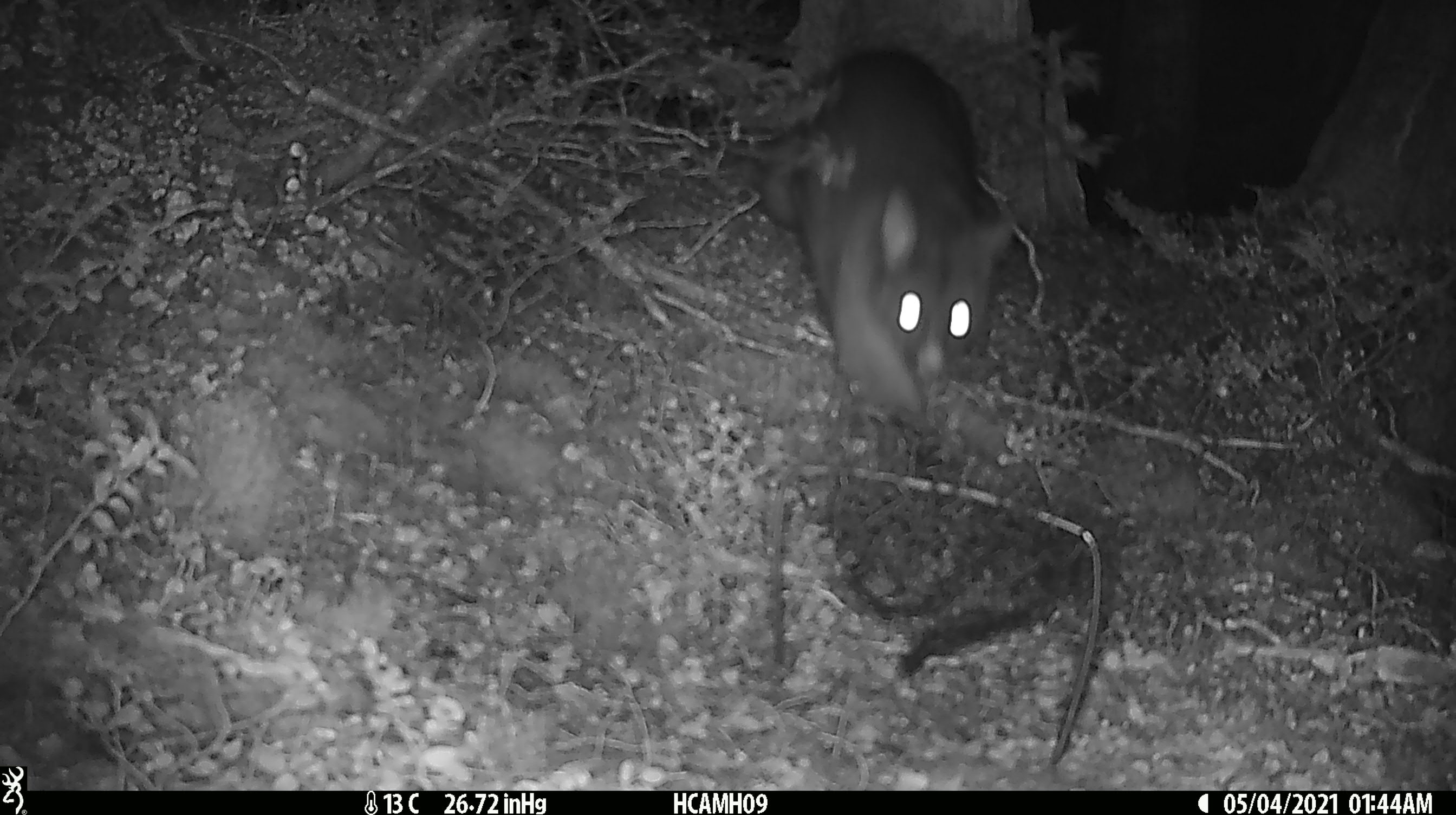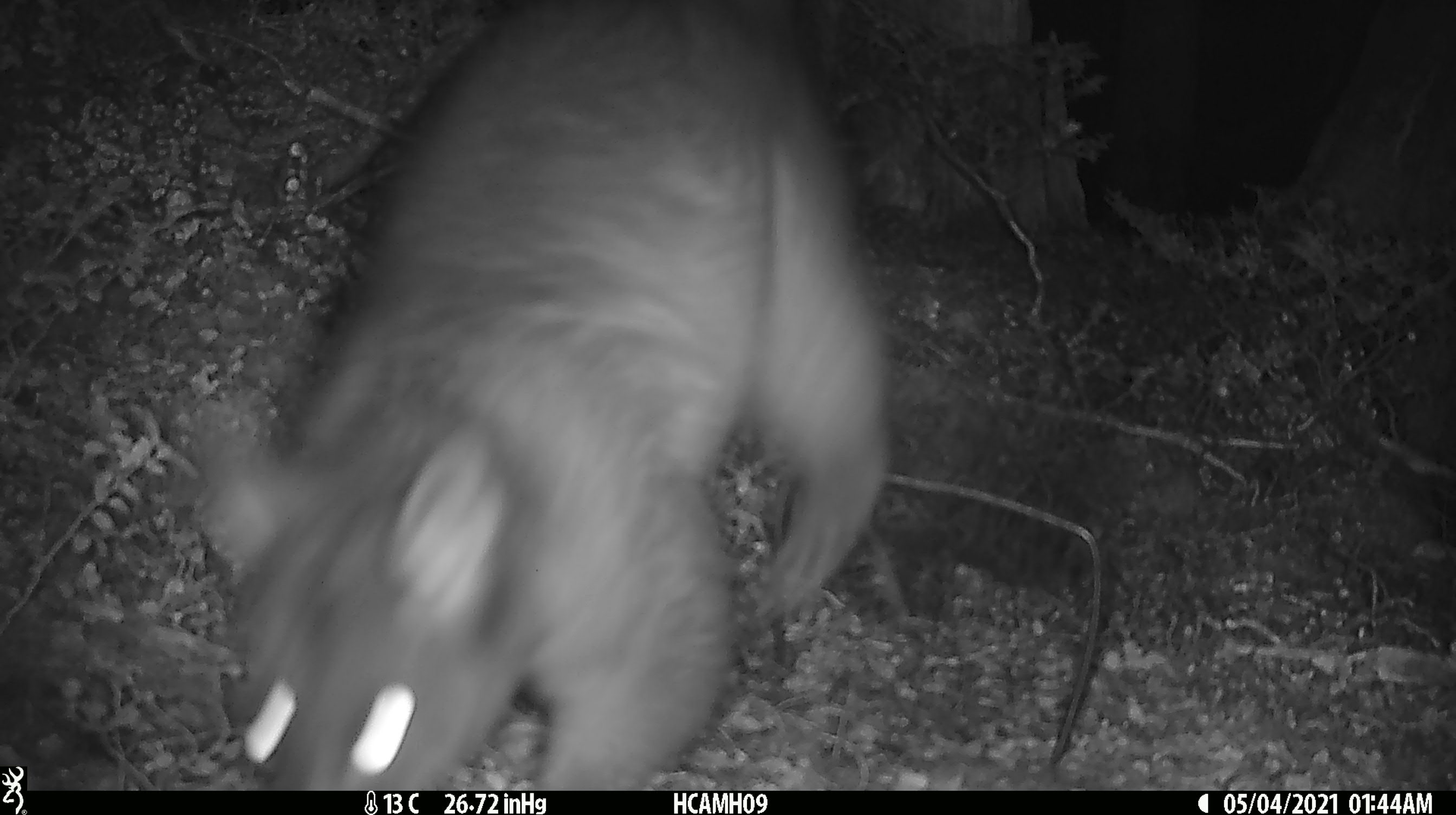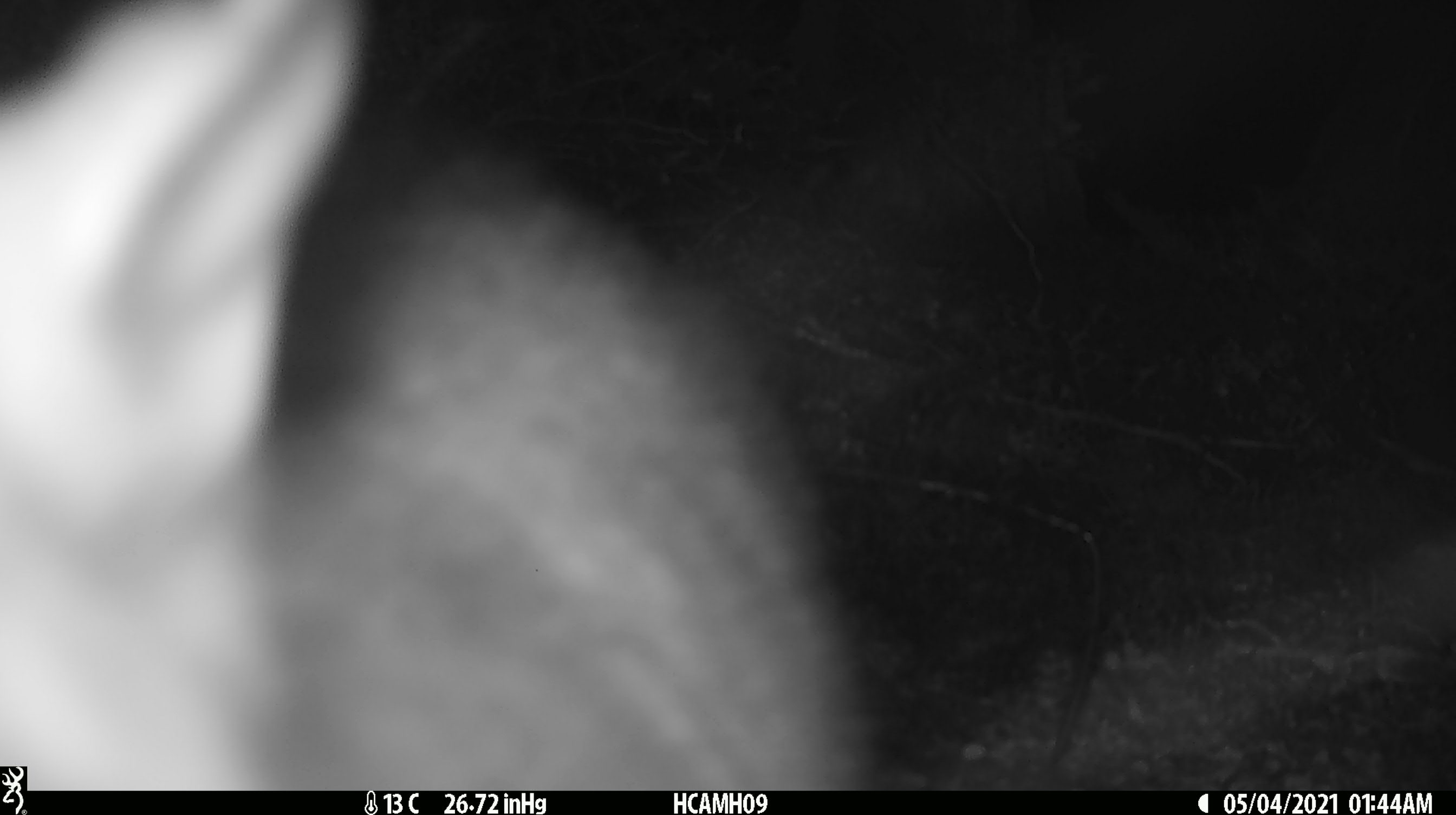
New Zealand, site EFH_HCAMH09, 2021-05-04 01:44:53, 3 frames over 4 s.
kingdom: Animalia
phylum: Chordata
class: Mammalia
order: Diprotodontia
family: Phalangeridae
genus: Trichosurus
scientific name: Trichosurus vulpecula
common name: common brushtail possum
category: possum